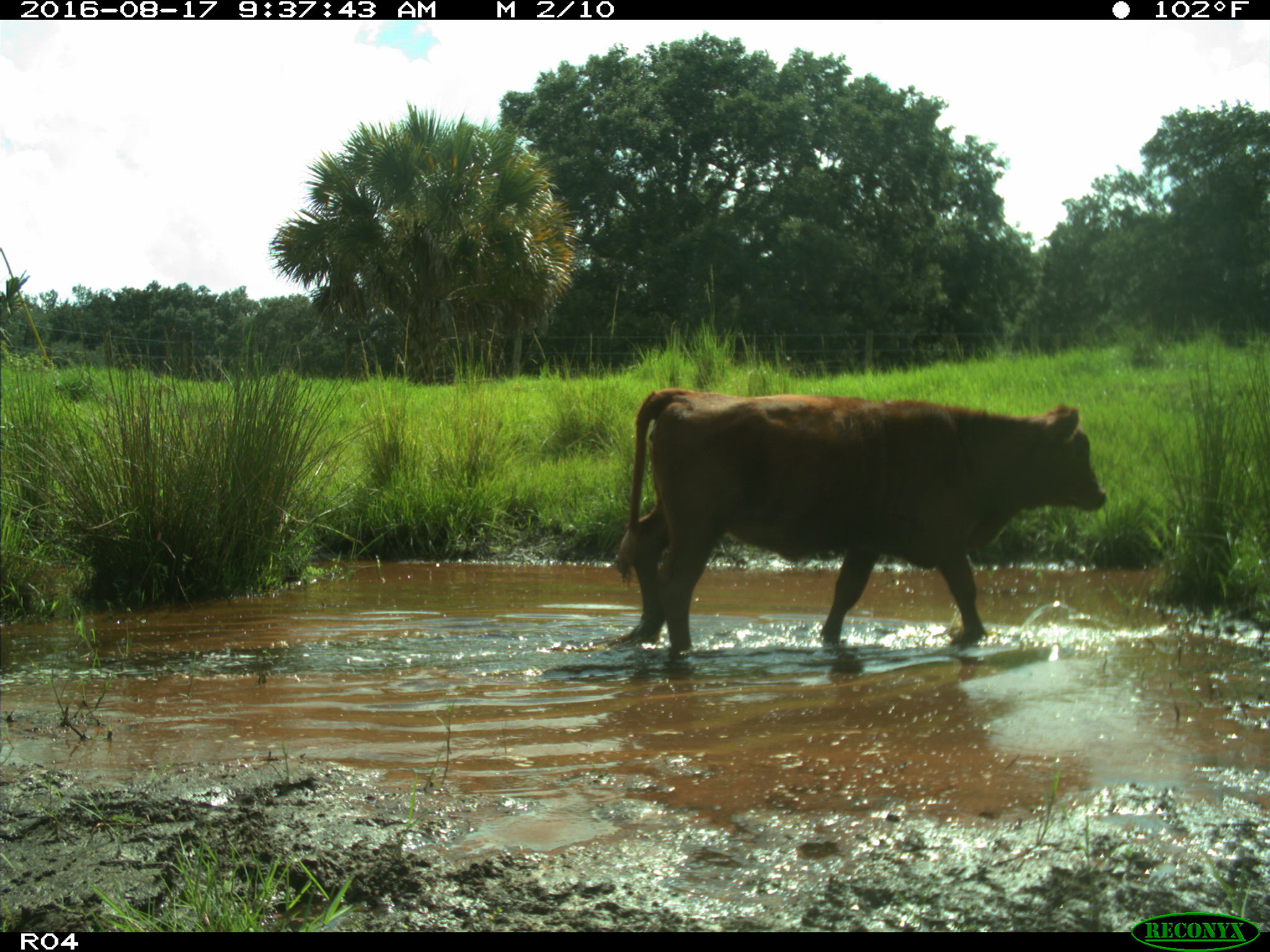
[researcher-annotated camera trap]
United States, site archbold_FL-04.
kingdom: Animalia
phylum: Chordata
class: Mammalia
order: Artiodactyla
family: Bovidae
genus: Bos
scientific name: Bos taurus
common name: domestic cow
Bos taurus (domestic cow).